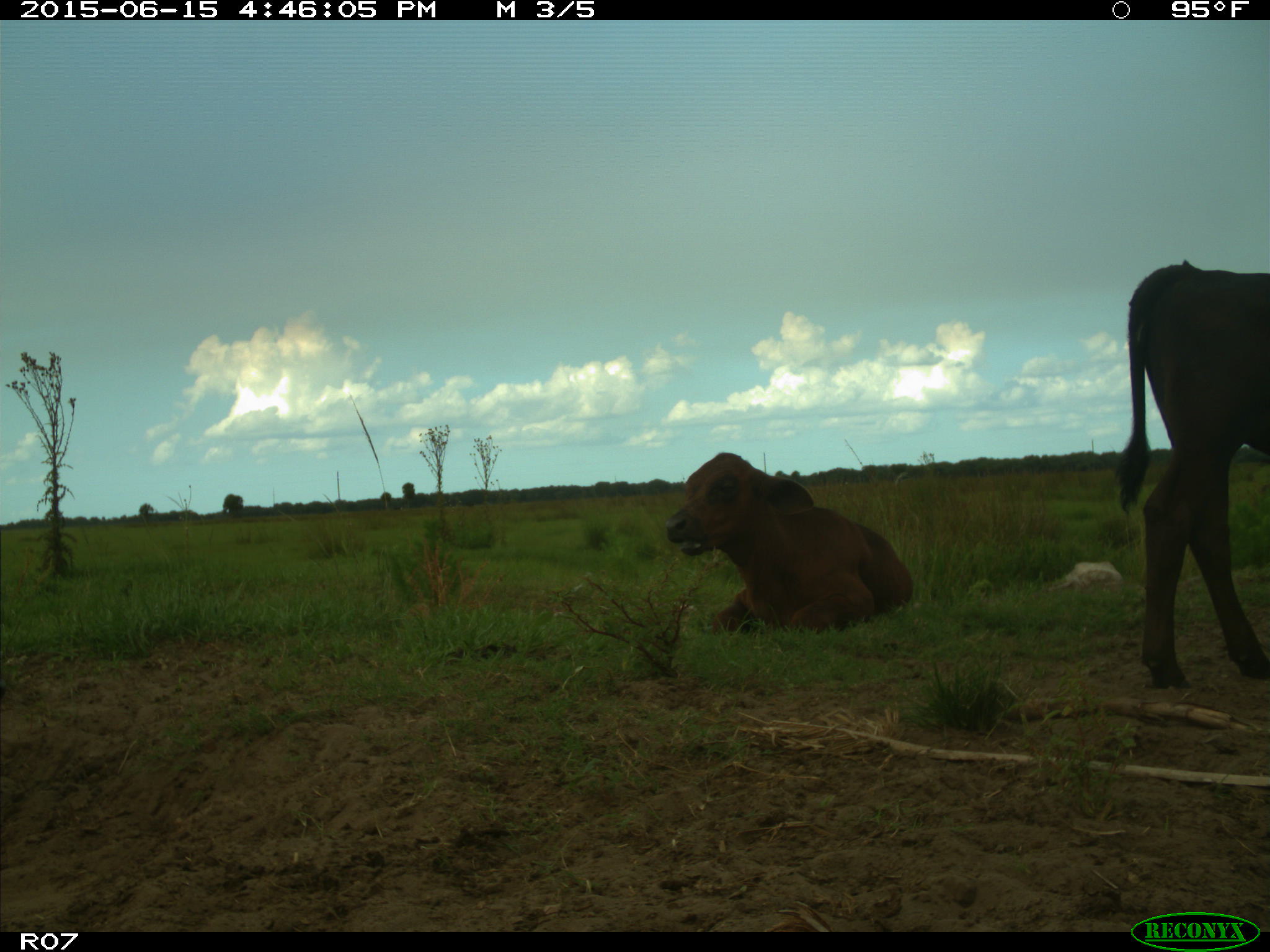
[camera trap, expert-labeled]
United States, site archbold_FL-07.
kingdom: Animalia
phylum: Chordata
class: Mammalia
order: Artiodactyla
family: Bovidae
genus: Bos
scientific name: Bos taurus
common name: domestic cow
Bos taurus (domestic cow).